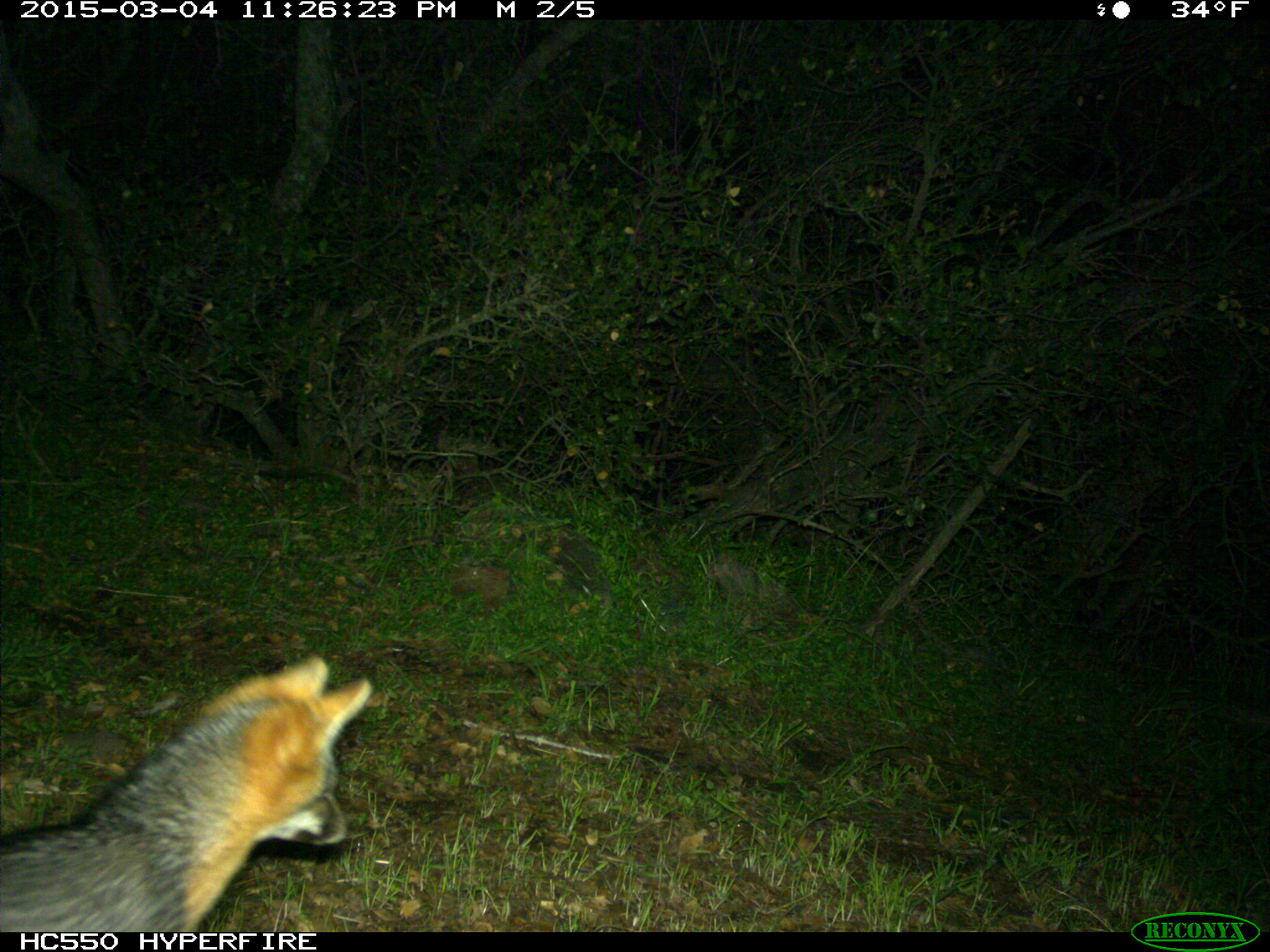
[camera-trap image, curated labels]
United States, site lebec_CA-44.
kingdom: Animalia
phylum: Chordata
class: Mammalia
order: Carnivora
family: Canidae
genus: Urocyon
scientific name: Urocyon cinereoargenteus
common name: gray fox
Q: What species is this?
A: Urocyon cinereoargenteus (gray fox).